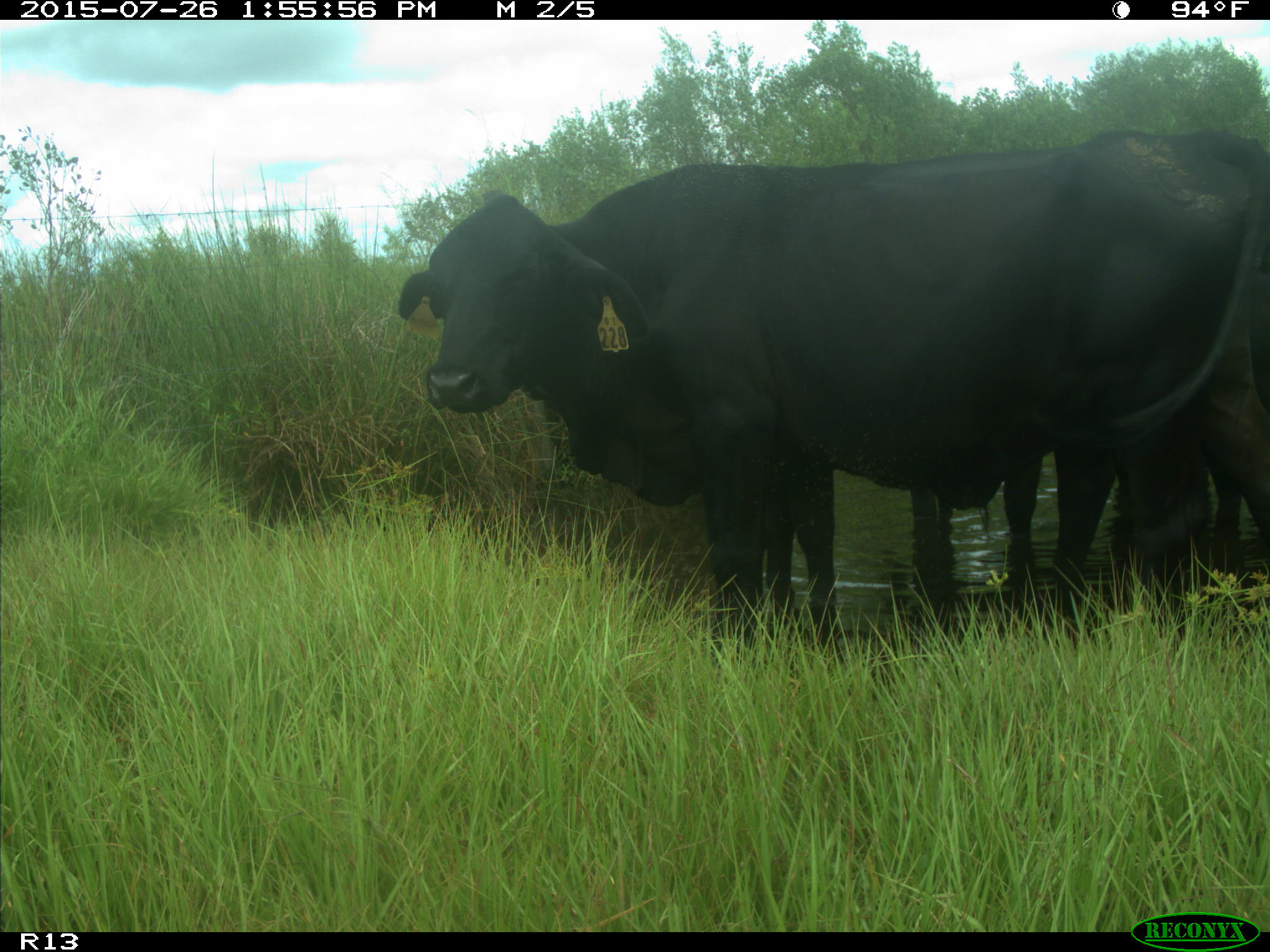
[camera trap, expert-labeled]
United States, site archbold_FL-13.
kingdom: Animalia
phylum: Chordata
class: Mammalia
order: Artiodactyla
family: Bovidae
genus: Bos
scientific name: Bos taurus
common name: domestic cow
Bos taurus (domestic cow).